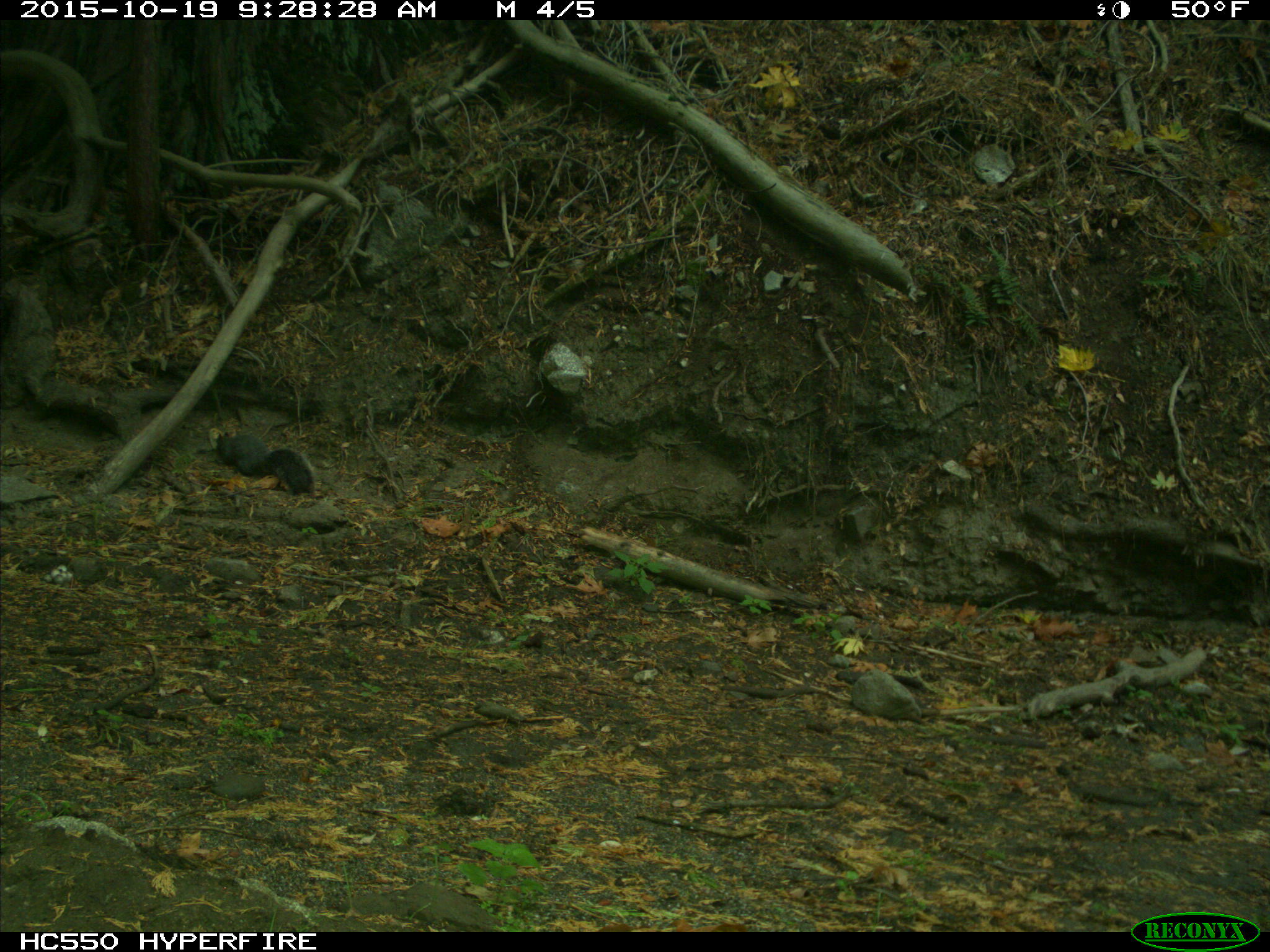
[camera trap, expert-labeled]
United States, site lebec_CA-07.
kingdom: Animalia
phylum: Chordata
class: Mammalia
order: Rodentia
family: Sciuridae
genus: Sciurus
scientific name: Sciurus carolinensis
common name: eastern gray squirrel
Sciurus carolinensis (eastern gray squirrel).